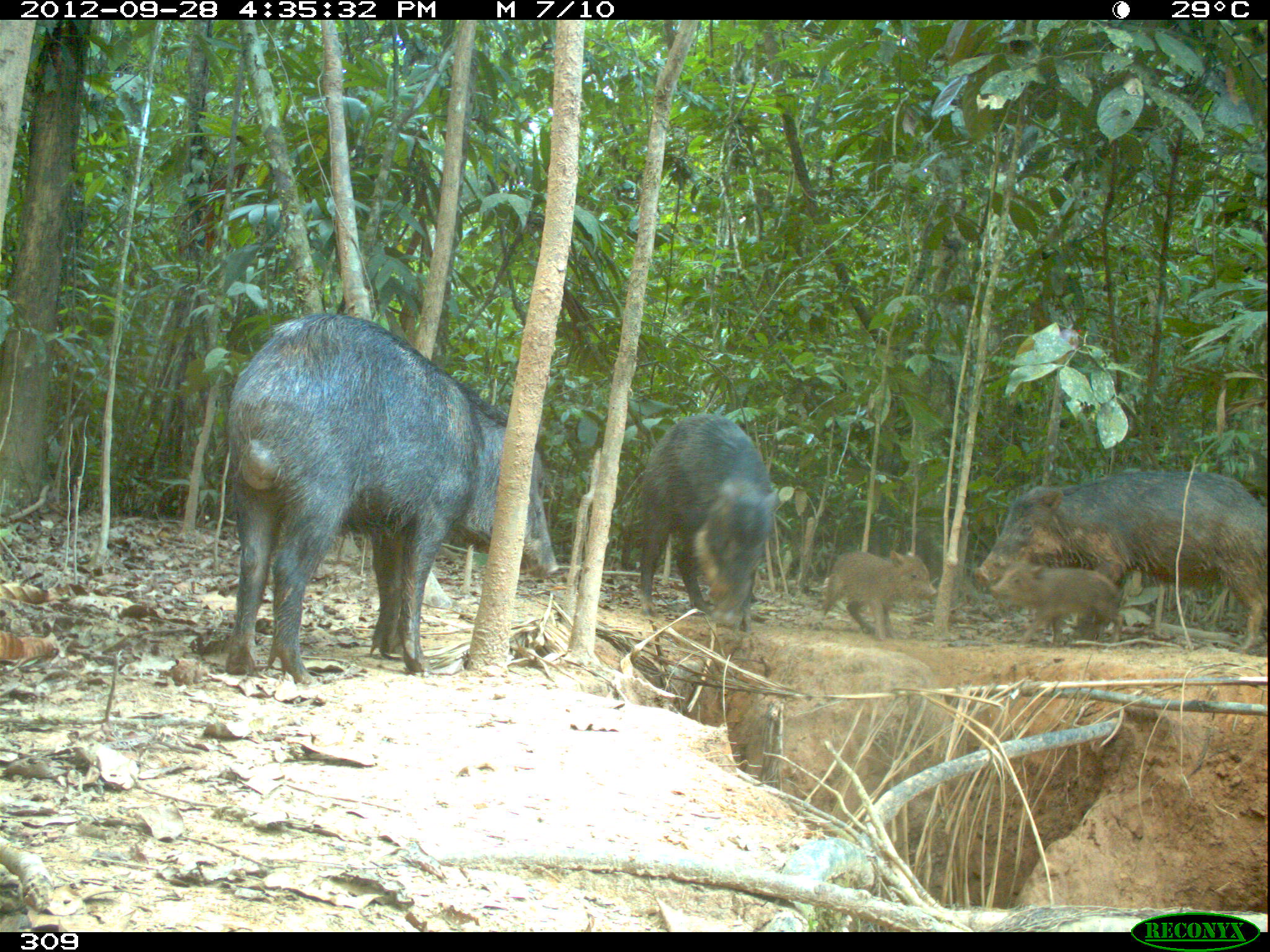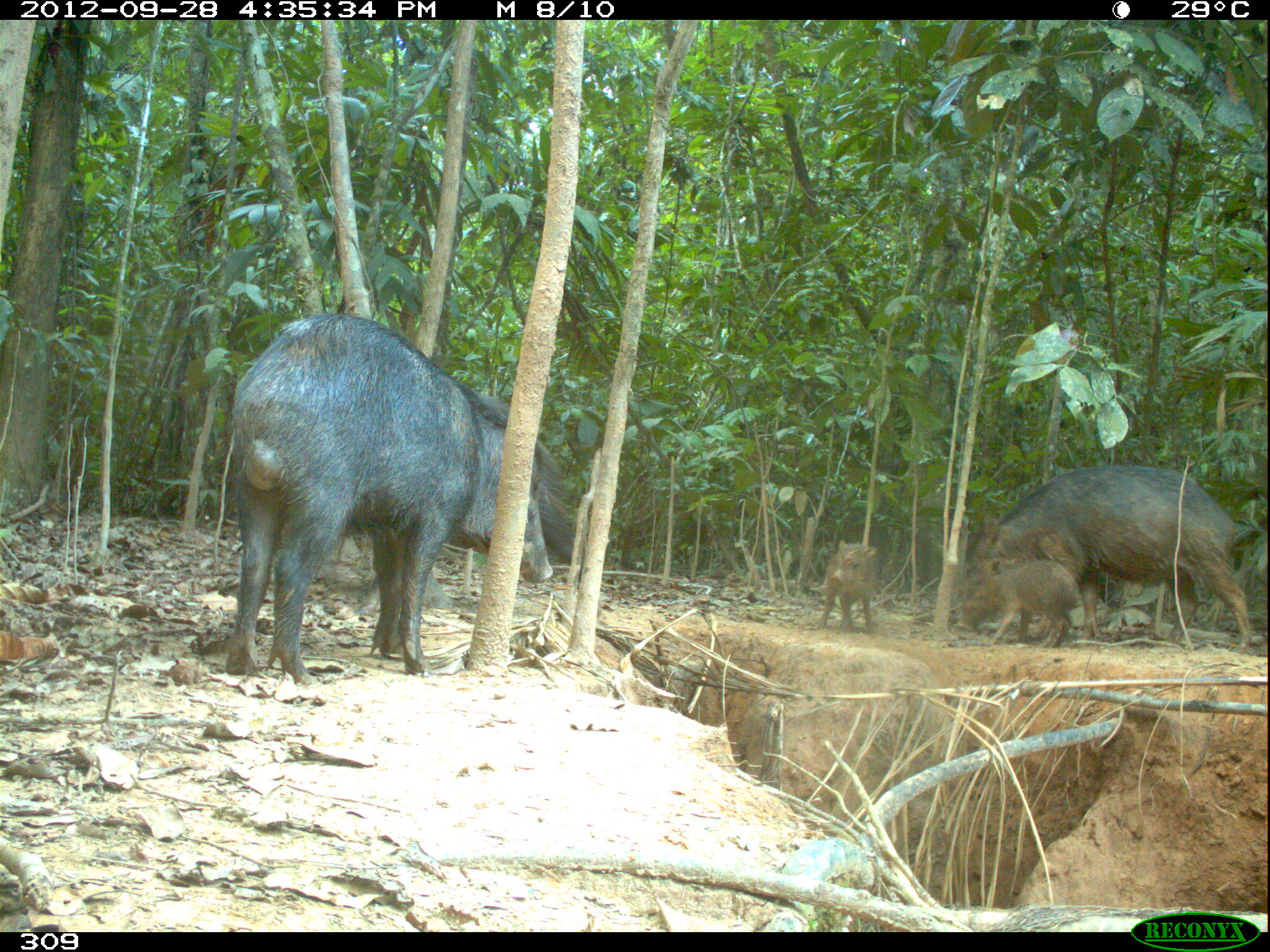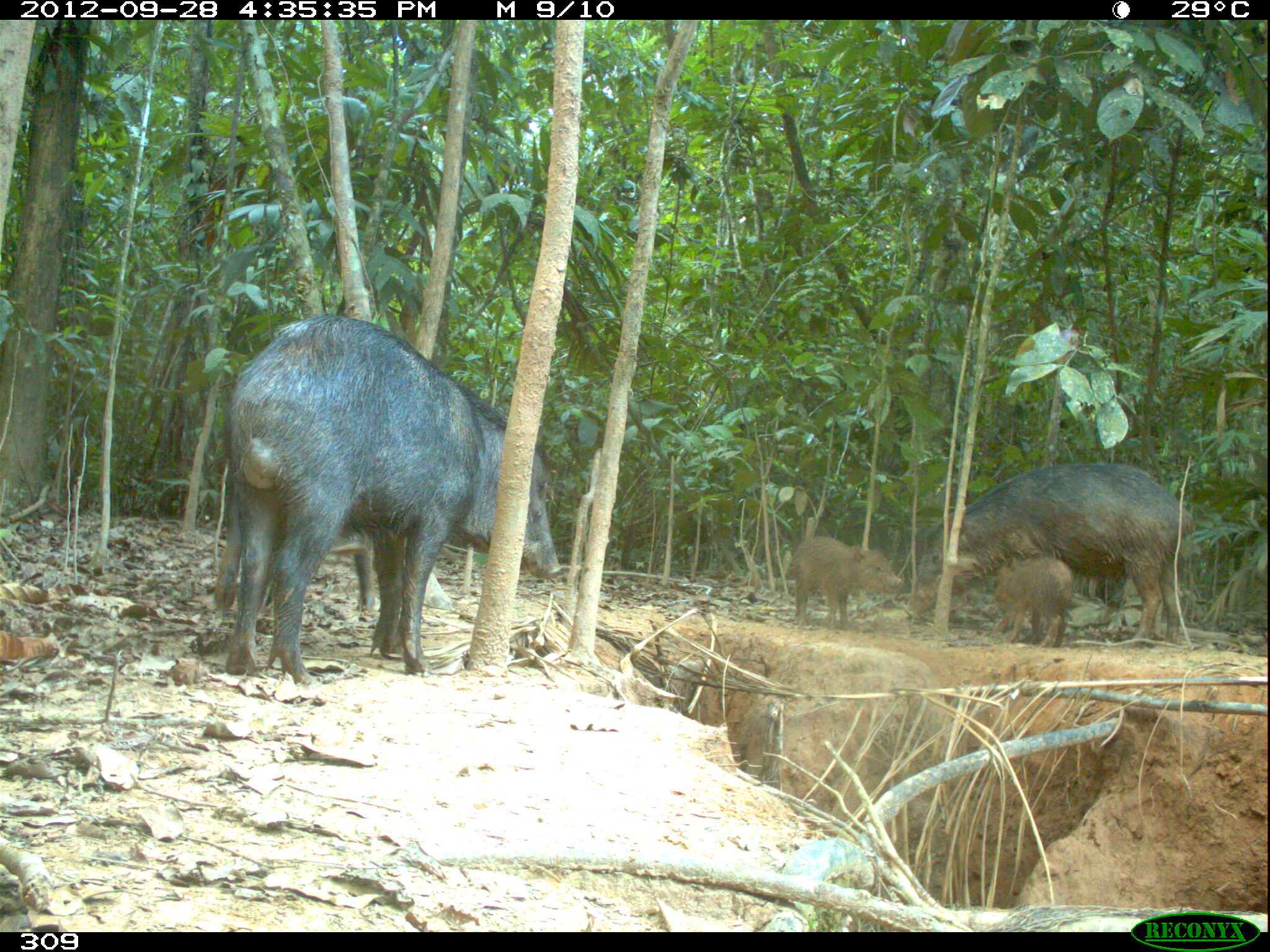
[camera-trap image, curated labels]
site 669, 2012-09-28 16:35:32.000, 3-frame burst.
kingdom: Animalia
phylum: Chordata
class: Mammalia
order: Artiodactyla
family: Tayassuidae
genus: Tayassu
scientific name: Tayassu pecari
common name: white-lipped peccary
Tayassu pecari (white-lipped peccary).